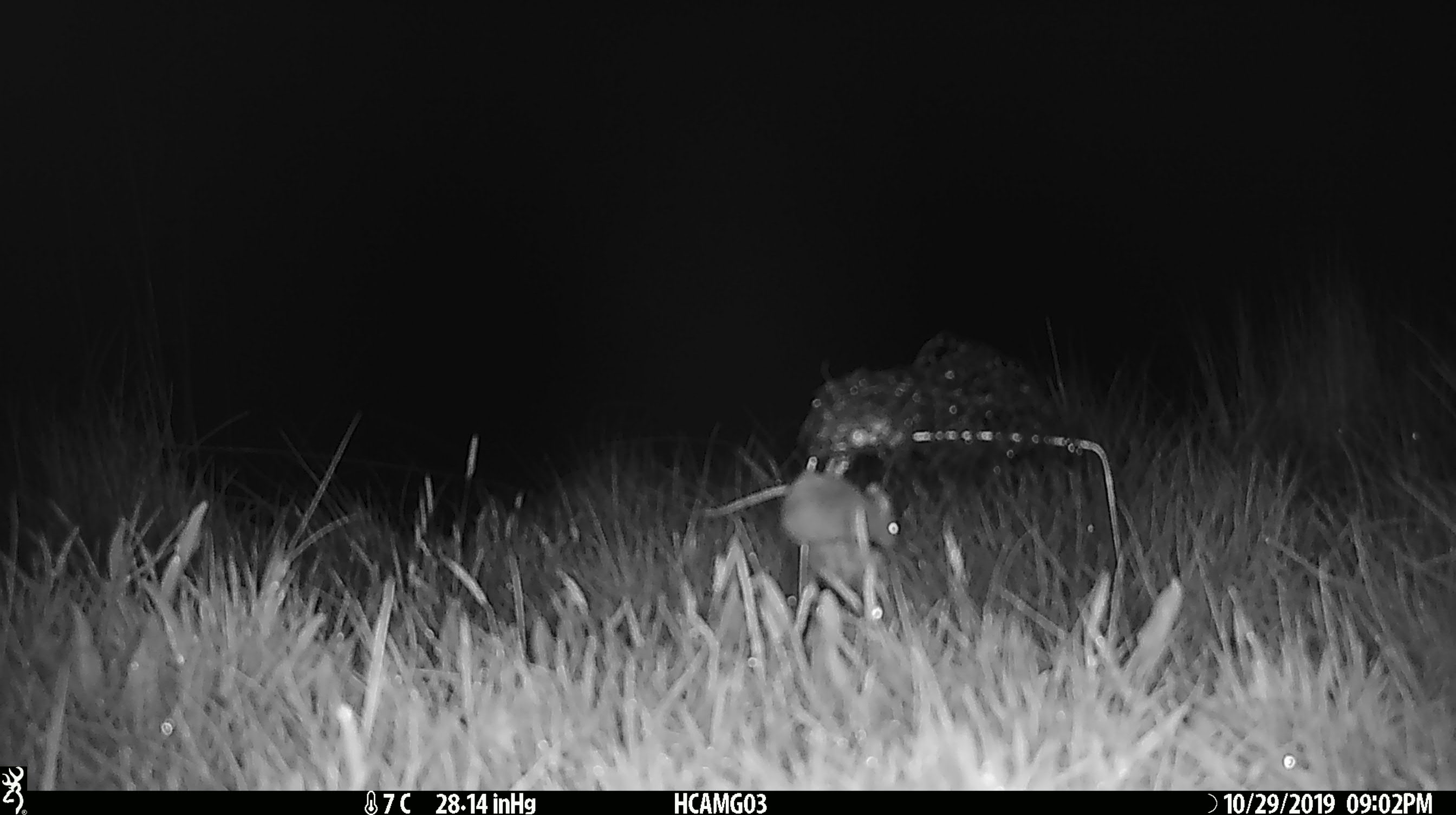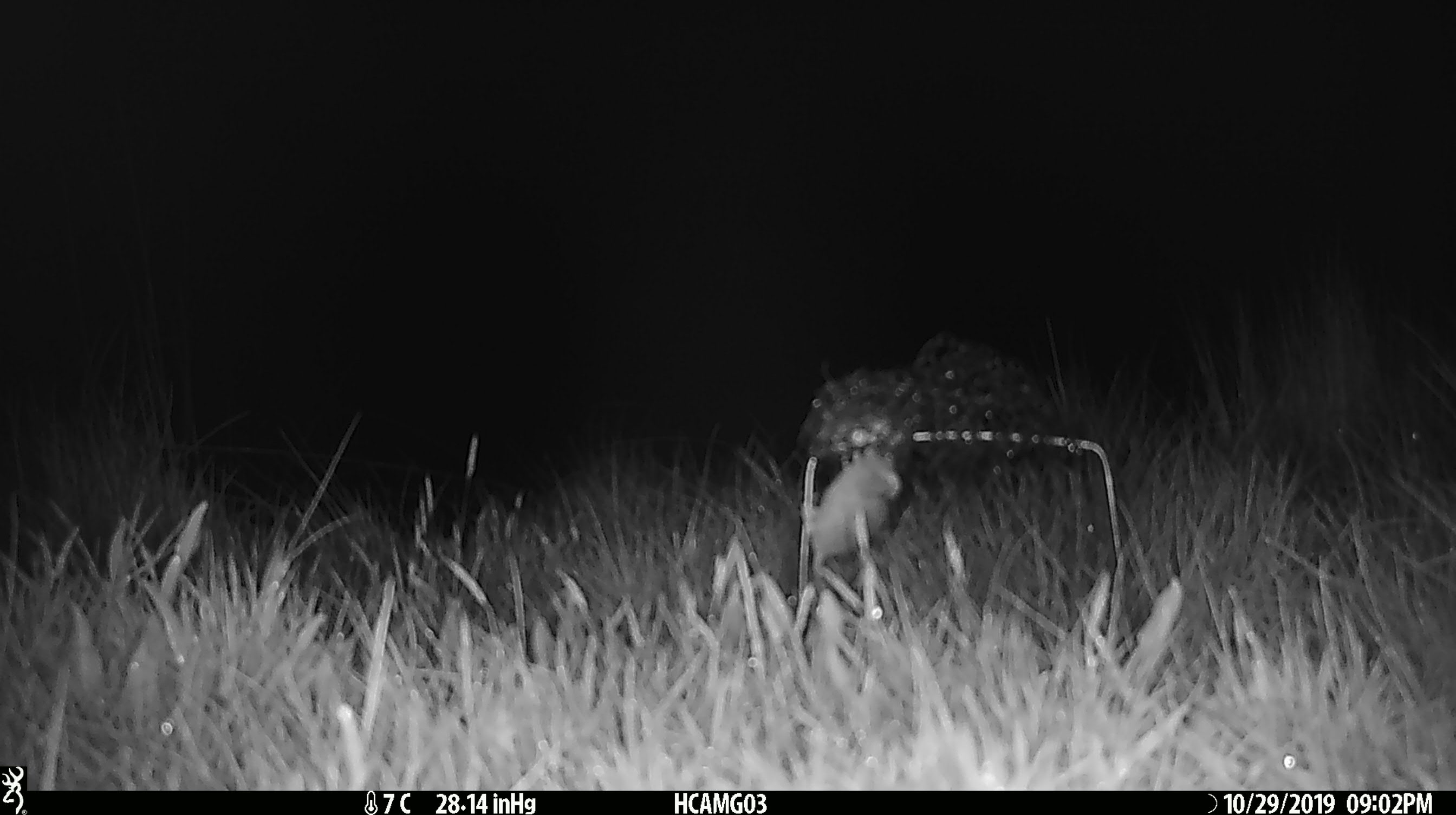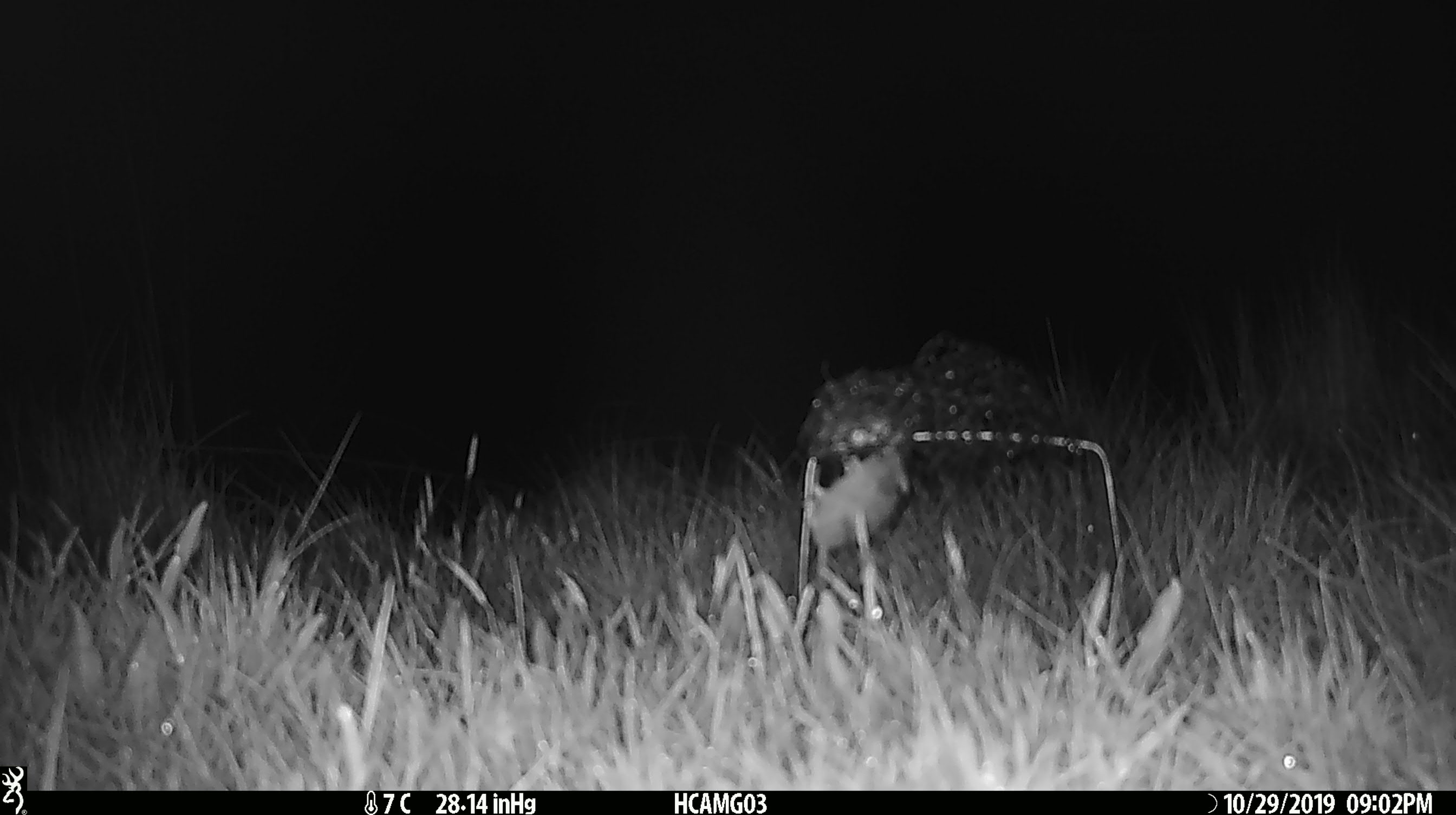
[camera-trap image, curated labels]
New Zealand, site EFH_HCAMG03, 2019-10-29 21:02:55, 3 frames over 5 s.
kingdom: Animalia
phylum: Chordata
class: Mammalia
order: Rodentia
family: Muridae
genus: Mus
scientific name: Mus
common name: mouse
Mouse (Mus).